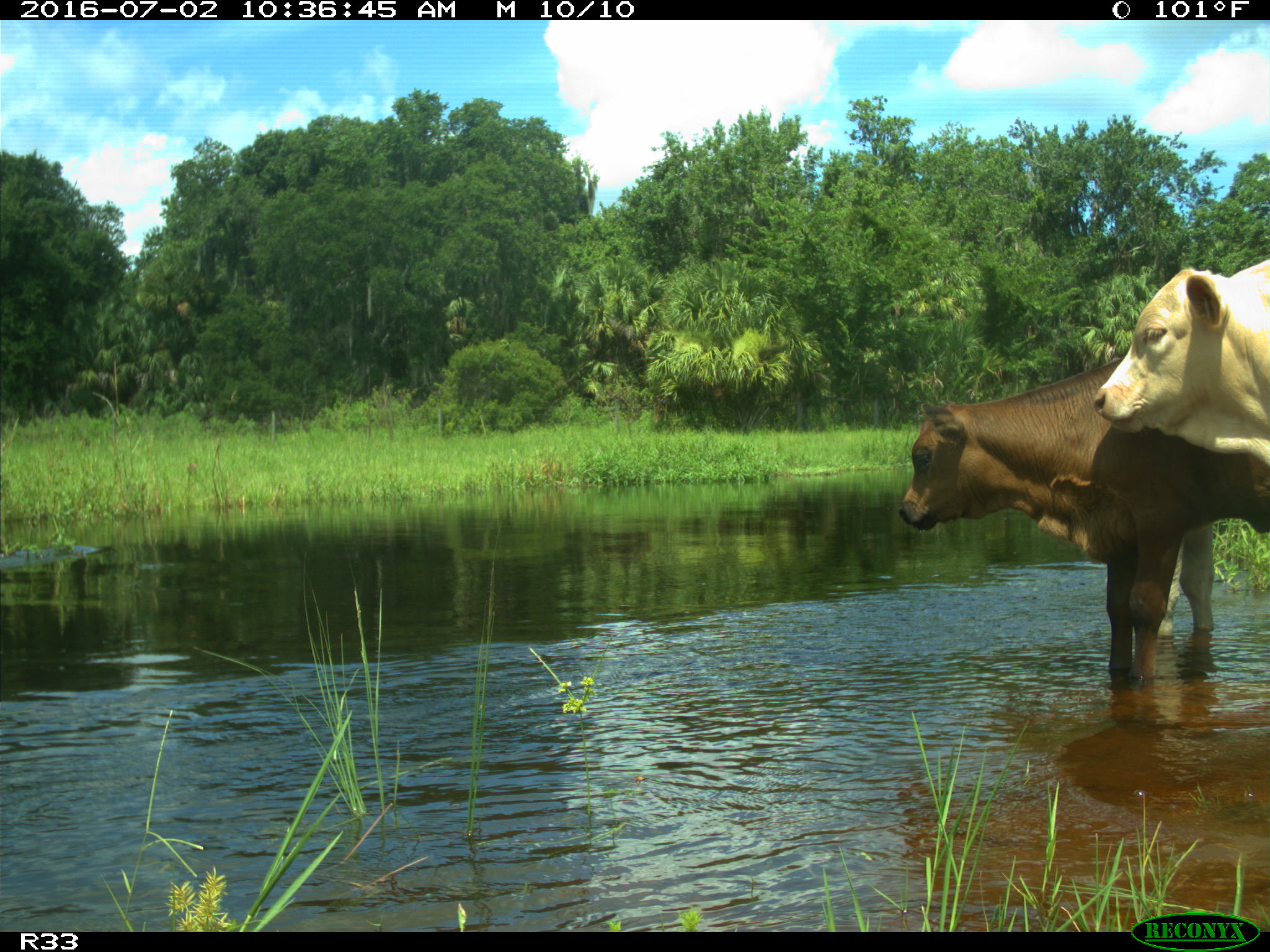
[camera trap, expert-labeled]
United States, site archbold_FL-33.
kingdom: Animalia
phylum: Chordata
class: Mammalia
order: Artiodactyla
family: Bovidae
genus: Bos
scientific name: Bos taurus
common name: domestic cow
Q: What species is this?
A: Bos taurus (domestic cow).